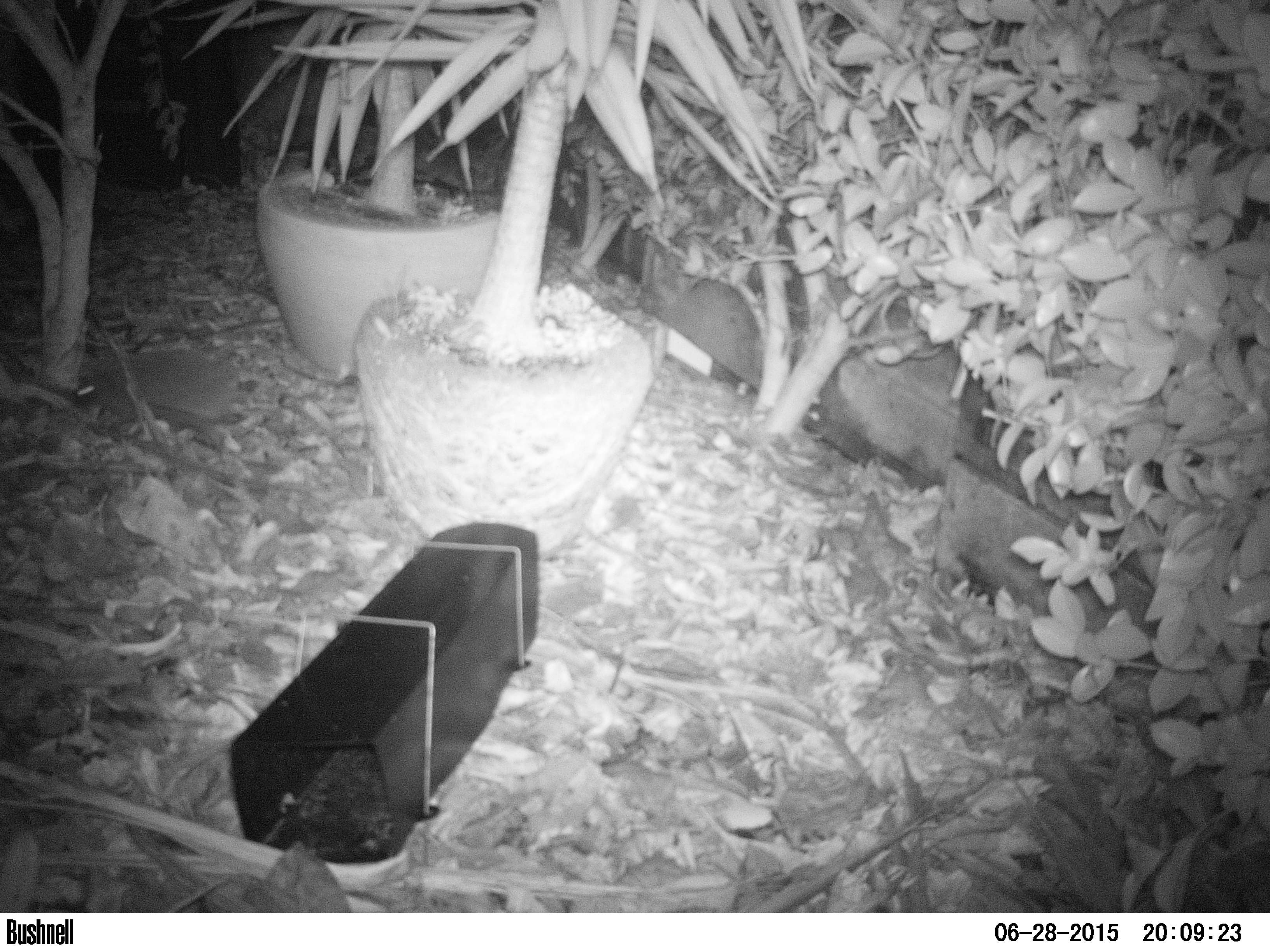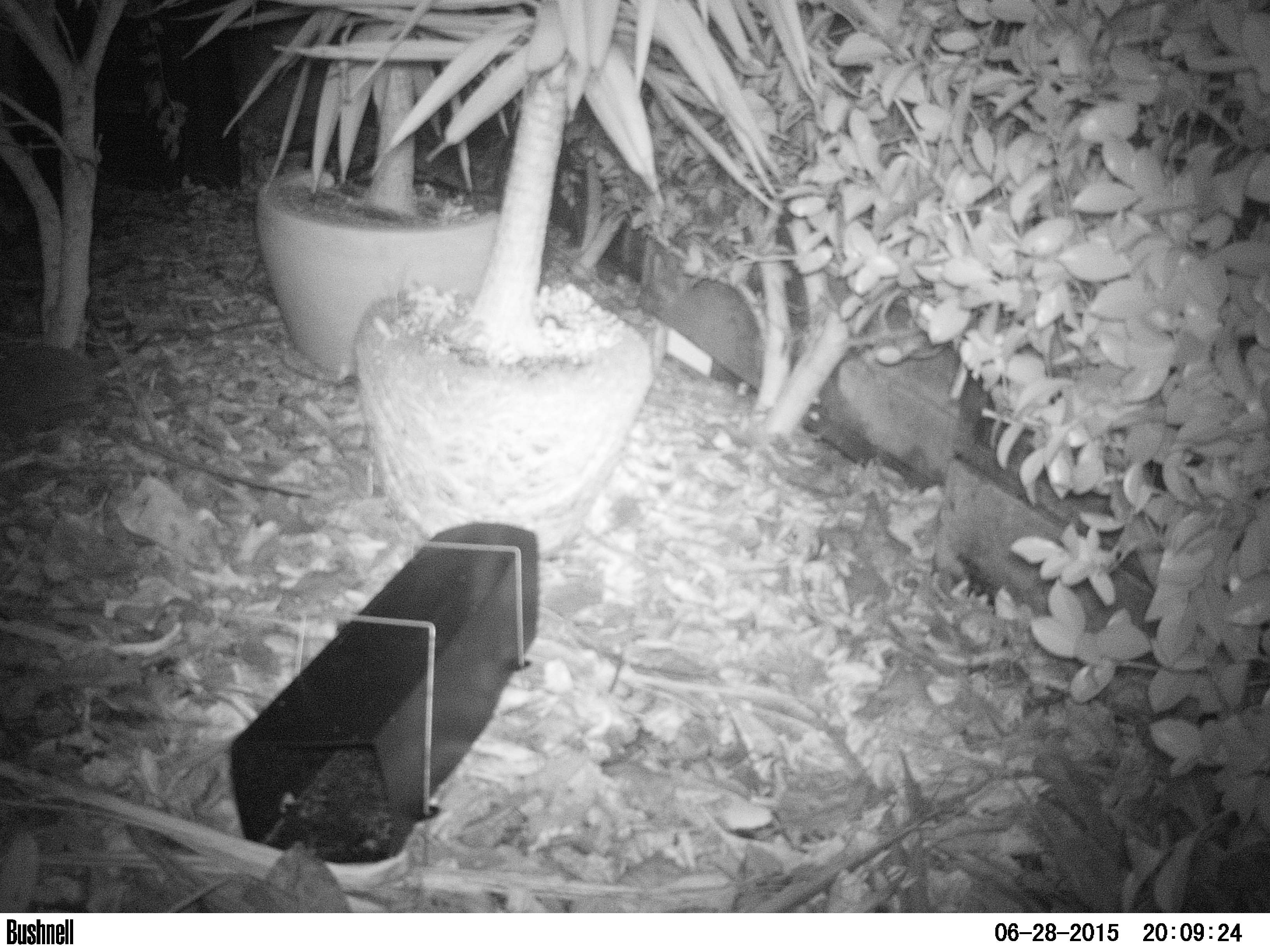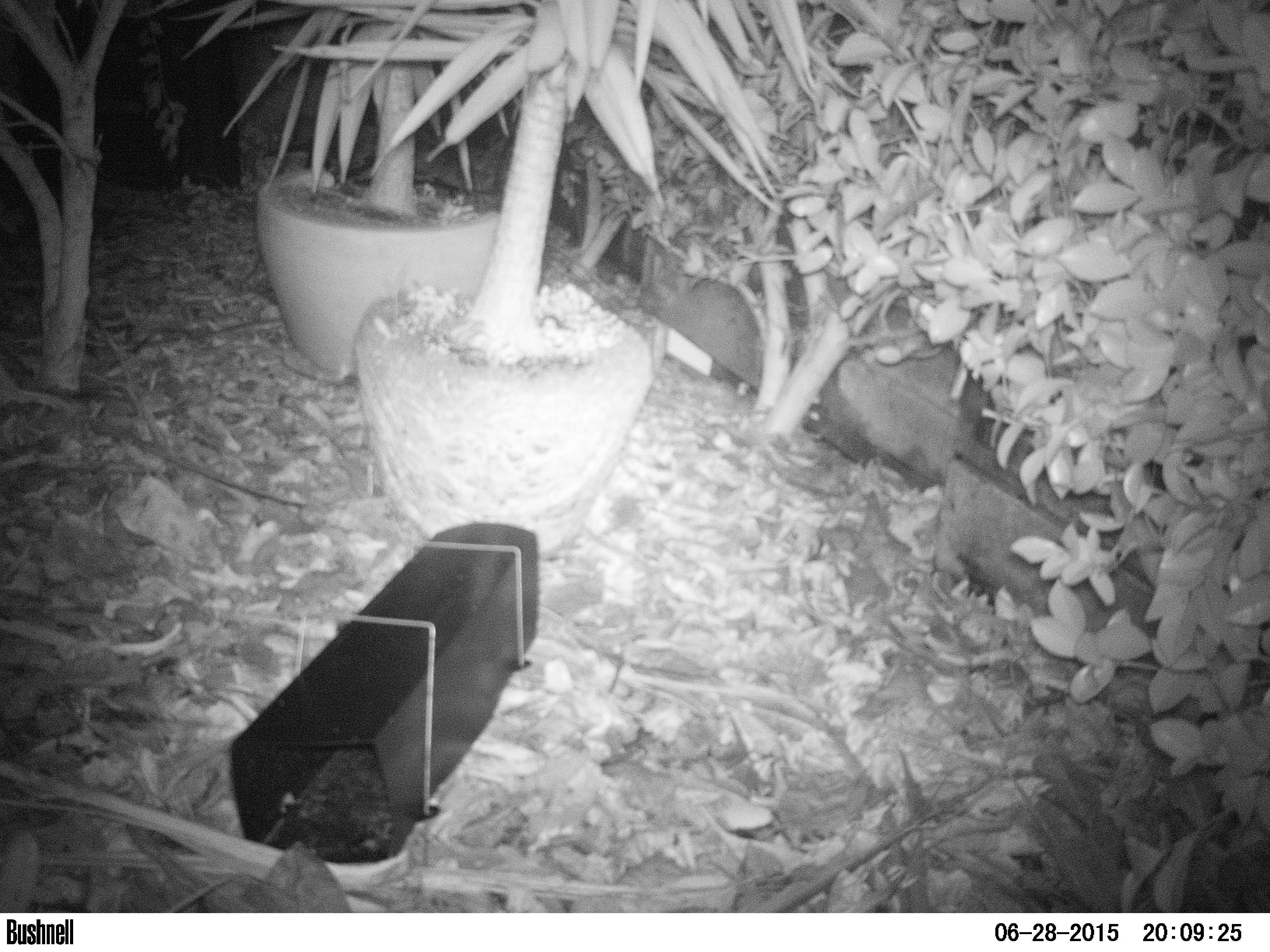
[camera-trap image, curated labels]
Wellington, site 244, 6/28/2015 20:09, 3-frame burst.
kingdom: Animalia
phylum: Chordata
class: Mammalia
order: Eulipotyphla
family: Erinaceidae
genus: Erinaceus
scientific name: Erinaceus europaeus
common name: hedgehog